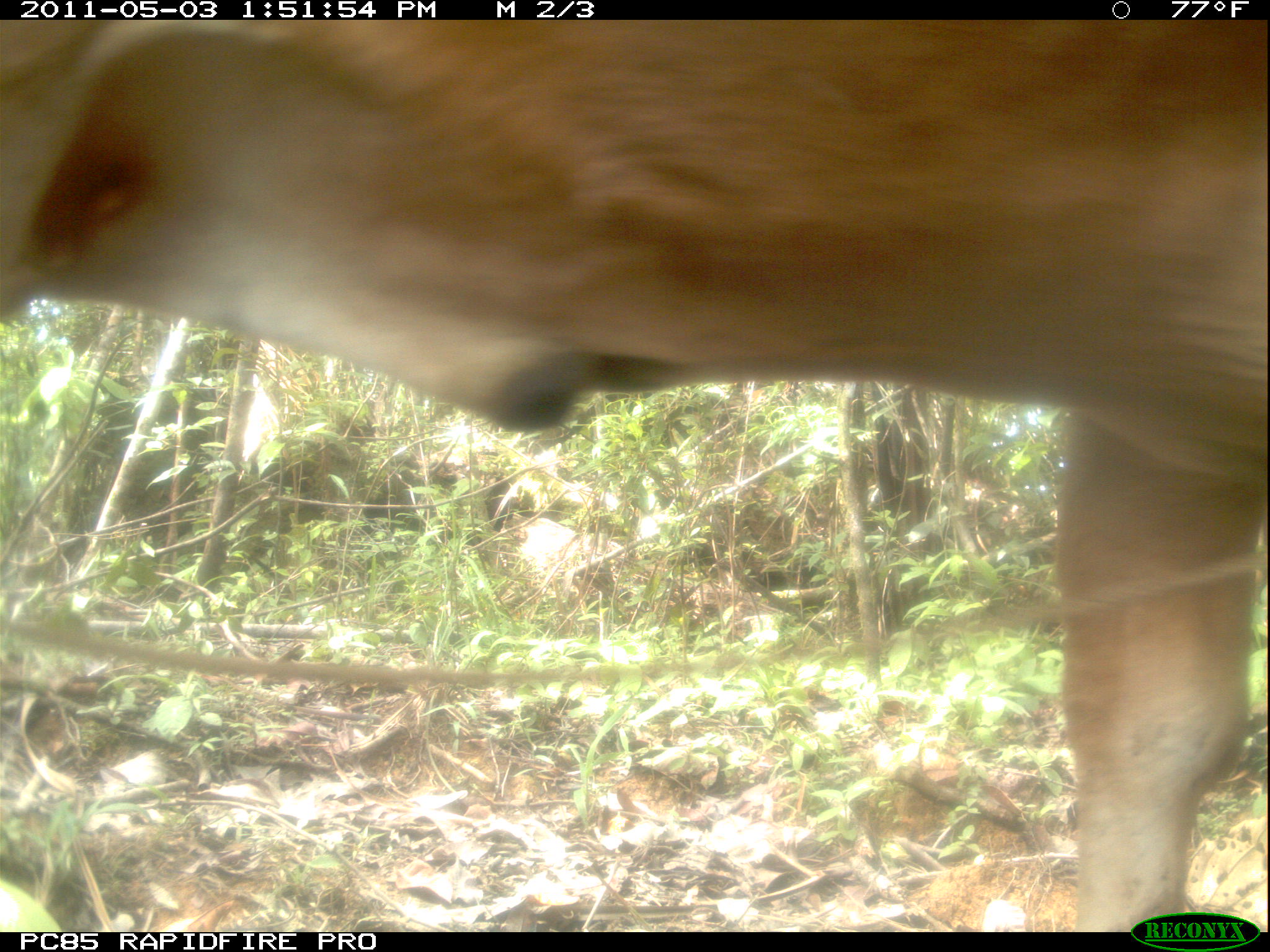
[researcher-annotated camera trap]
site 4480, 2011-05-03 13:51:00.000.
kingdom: Animalia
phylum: Chordata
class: Mammalia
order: Artiodactyla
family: Bovidae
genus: Bos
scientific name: Bos taurus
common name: domestic cattle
Bos taurus (domestic cattle), count 6.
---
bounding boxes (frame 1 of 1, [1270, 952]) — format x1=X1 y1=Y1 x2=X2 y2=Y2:
bos taurus: x1=0 y1=19 x2=1270 y2=929